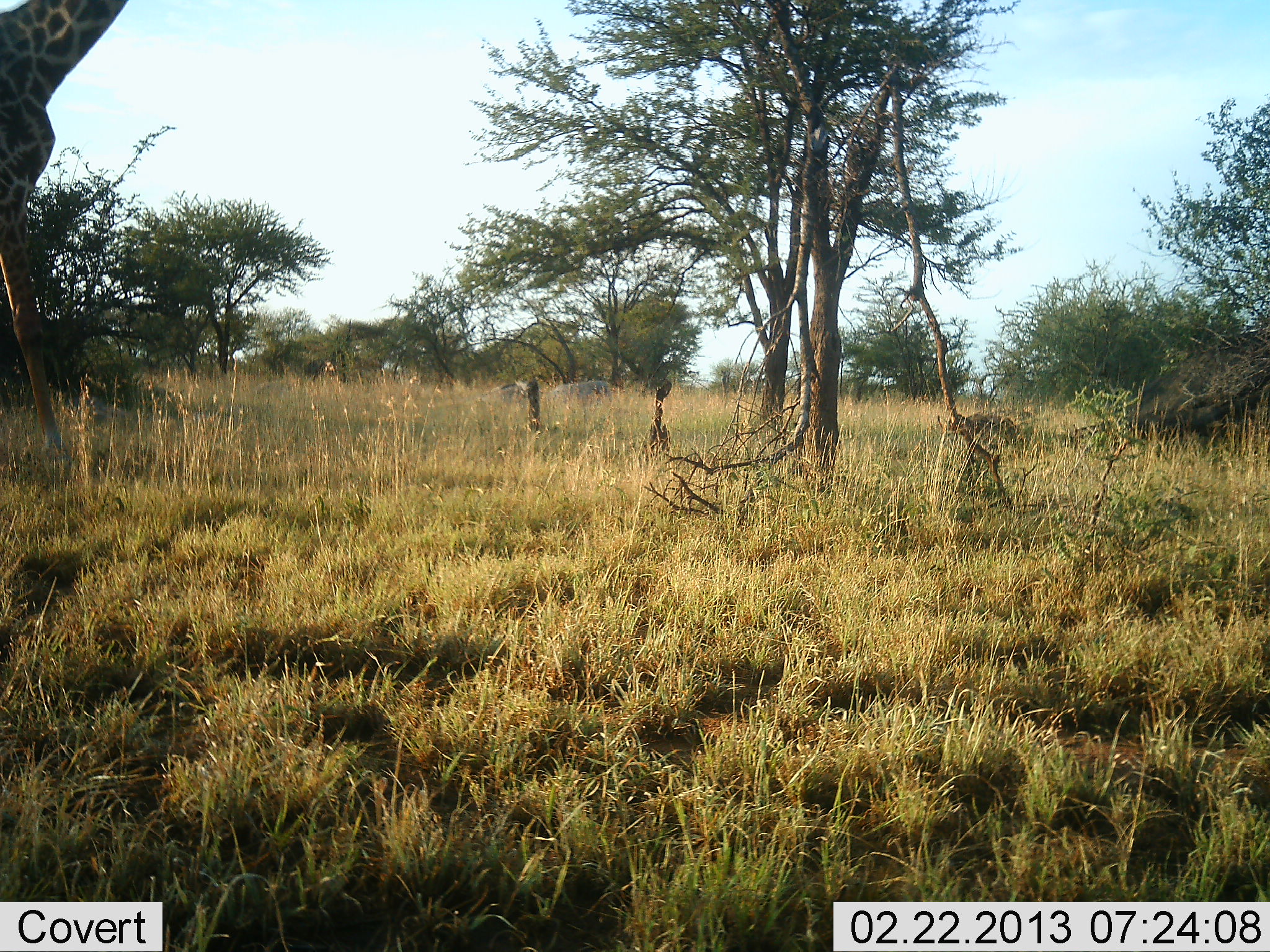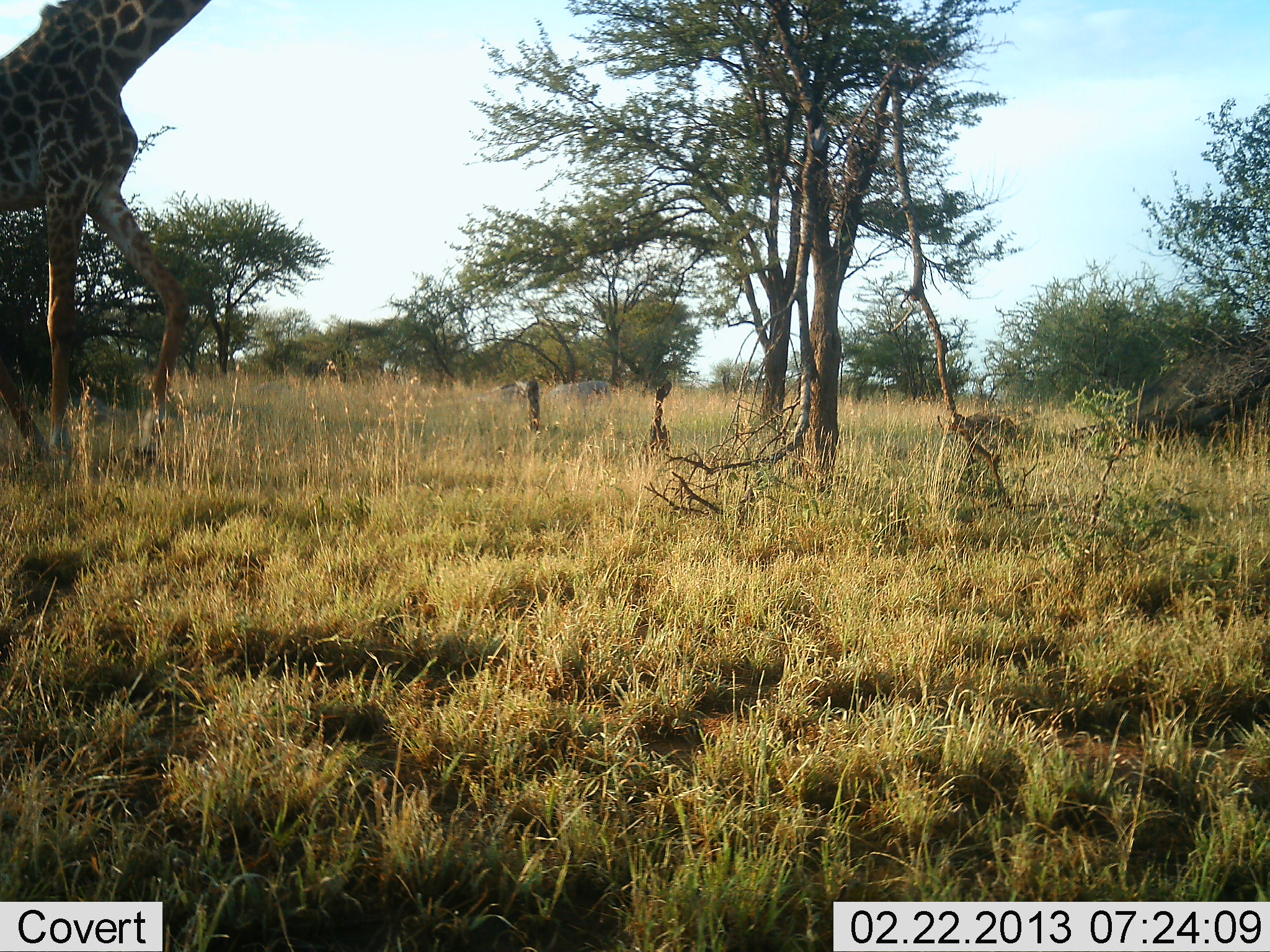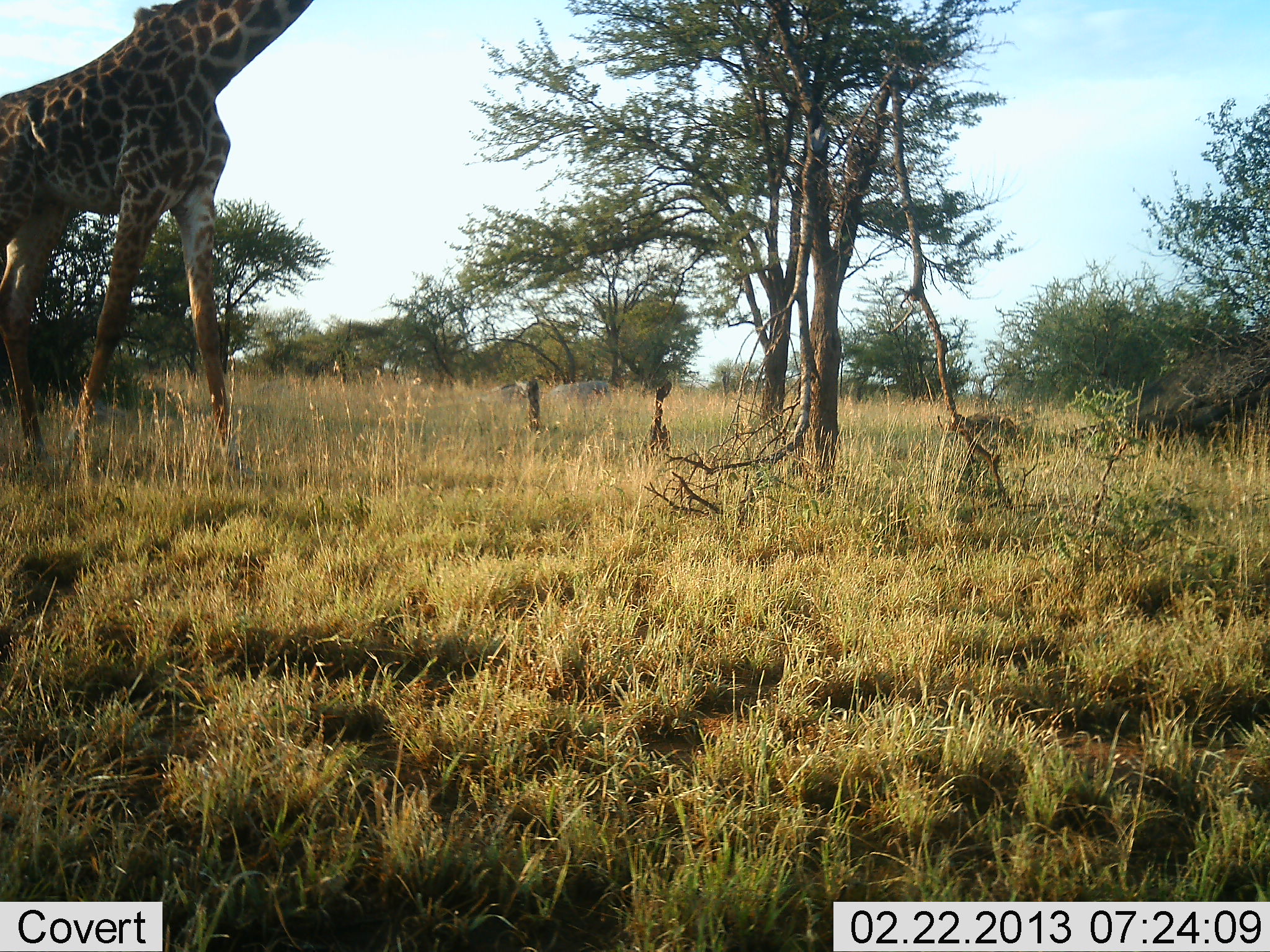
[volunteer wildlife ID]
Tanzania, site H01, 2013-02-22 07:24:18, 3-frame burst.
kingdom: Animalia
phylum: Chordata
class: Mammalia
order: Artiodactyla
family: Giraffidae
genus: Giraffa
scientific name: Giraffa camelopardalis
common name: giraffe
Giraffe (Giraffa camelopardalis), count 1. Behavior (volunteer vote fractions): standing 0%, resting 0%, moving 100%, interacting 0%. Young present (vote fraction): 0%. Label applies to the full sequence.